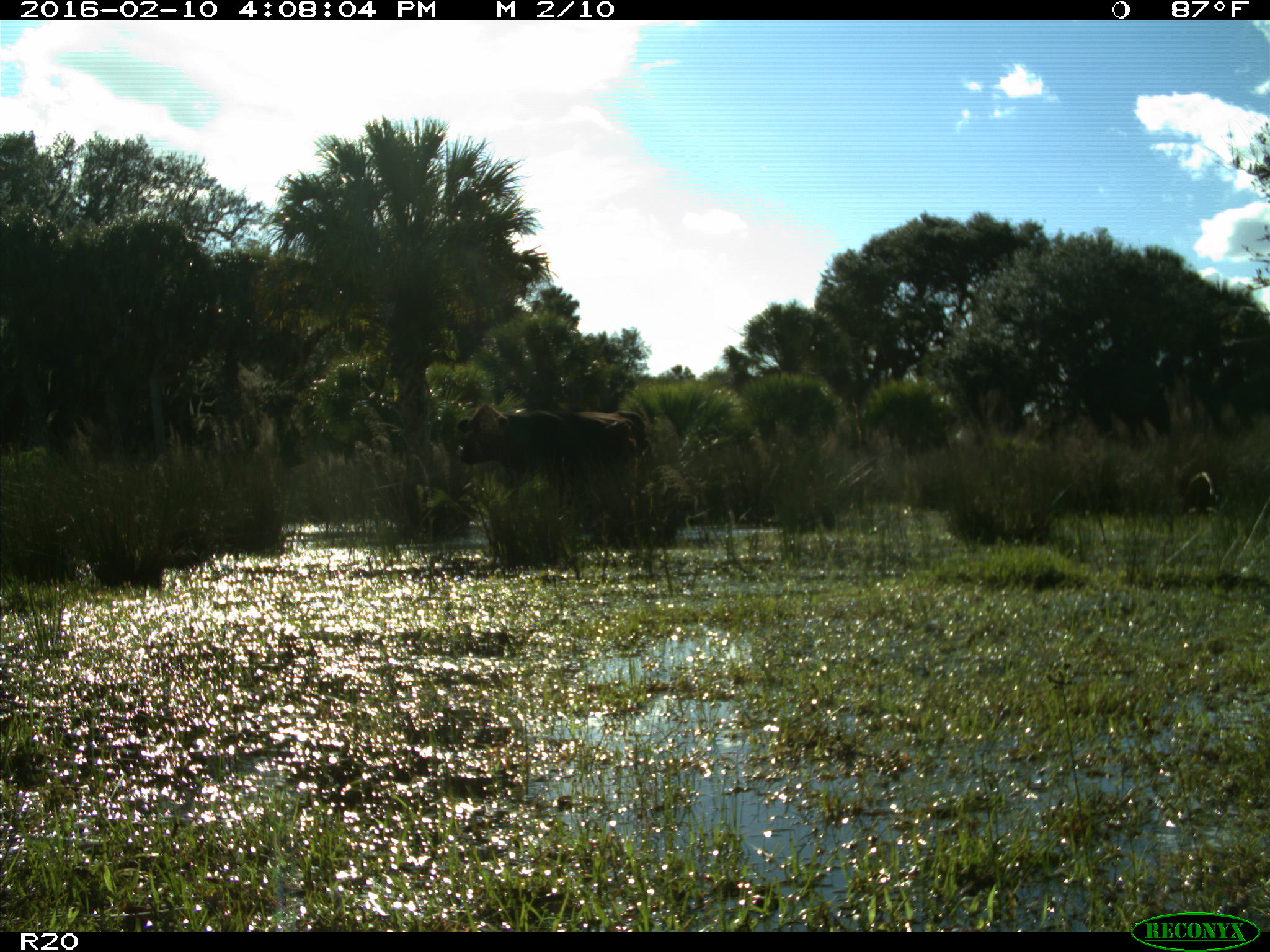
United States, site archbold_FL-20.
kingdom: Animalia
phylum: Chordata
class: Mammalia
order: Artiodactyla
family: Bovidae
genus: Bos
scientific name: Bos taurus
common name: domestic cow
Bos taurus (domestic cow).